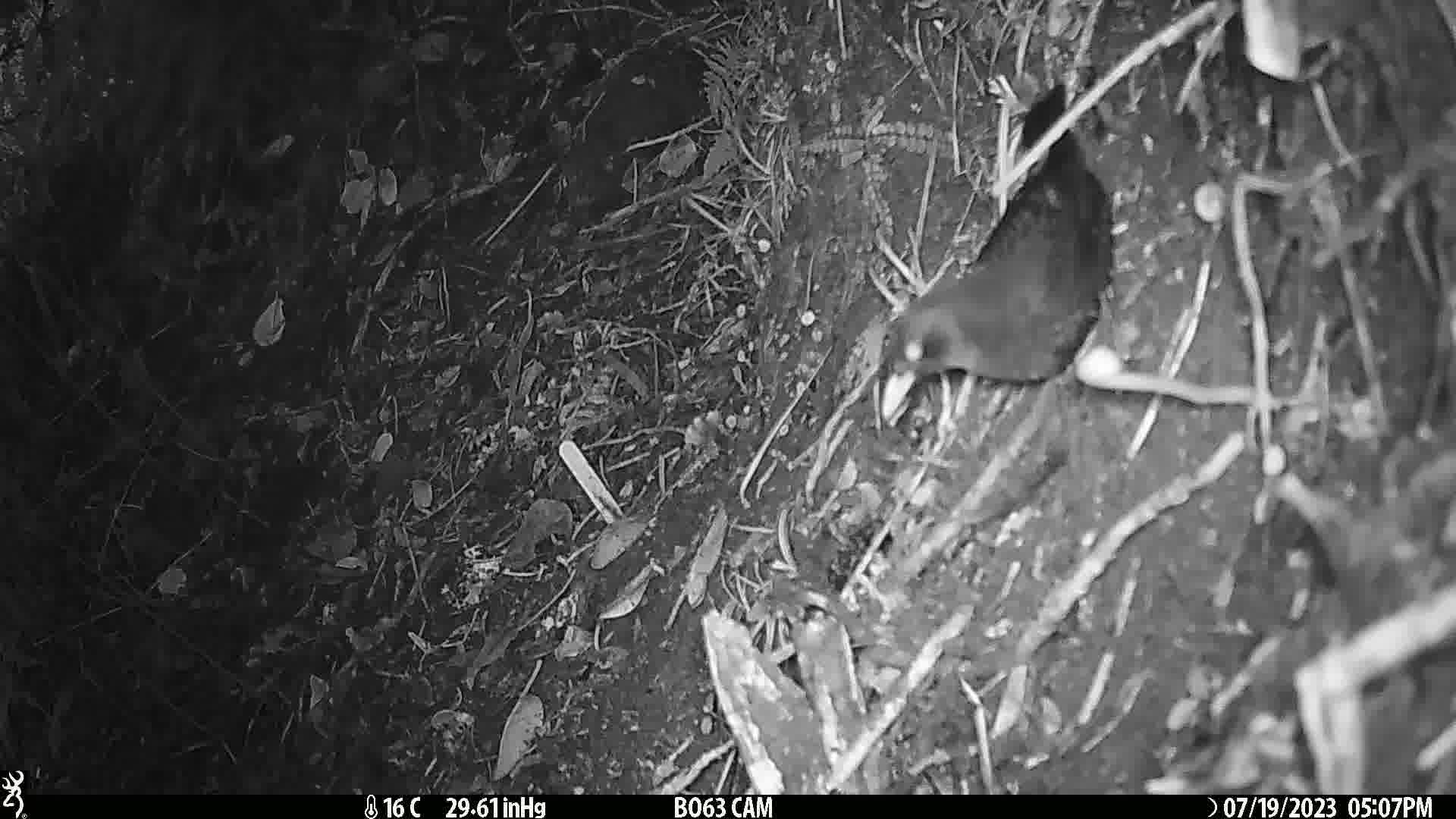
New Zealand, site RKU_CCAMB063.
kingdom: Animalia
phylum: Chordata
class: Aves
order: Passeriformes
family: Turdidae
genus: Turdus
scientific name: Turdus merula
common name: eurasian blackbird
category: blackbird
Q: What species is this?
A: Blackbird (eurasian blackbird) (Turdus merula).